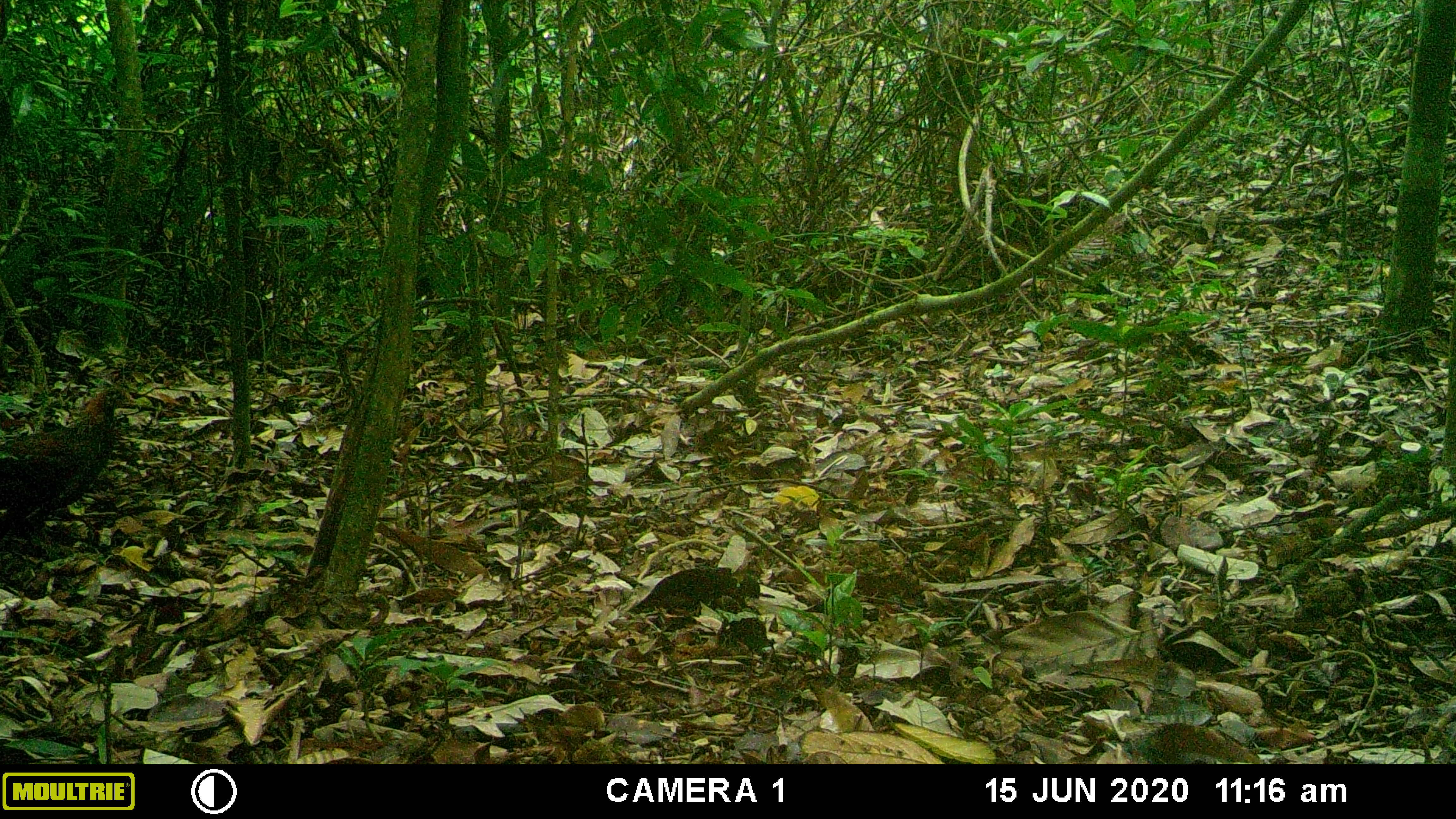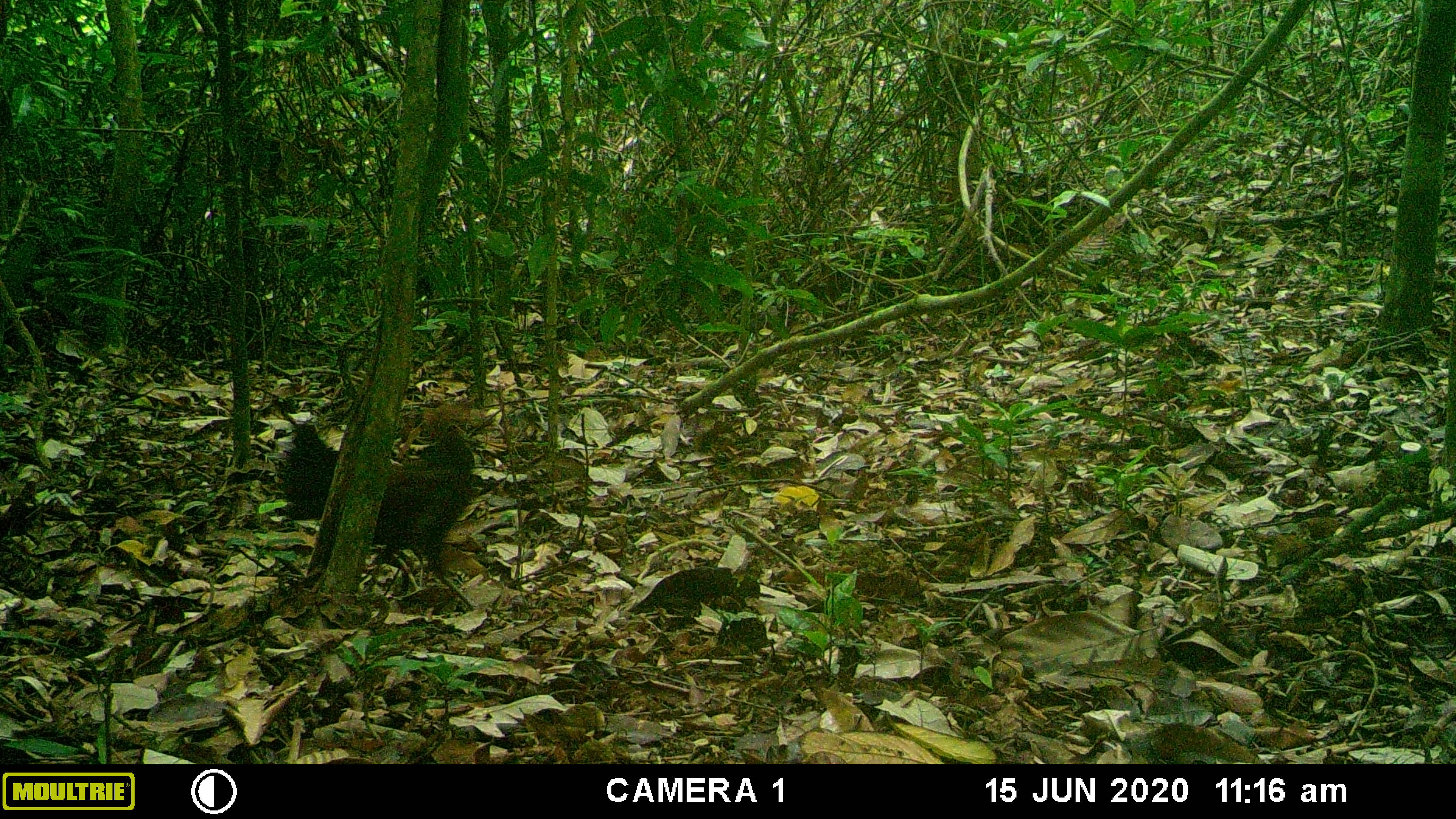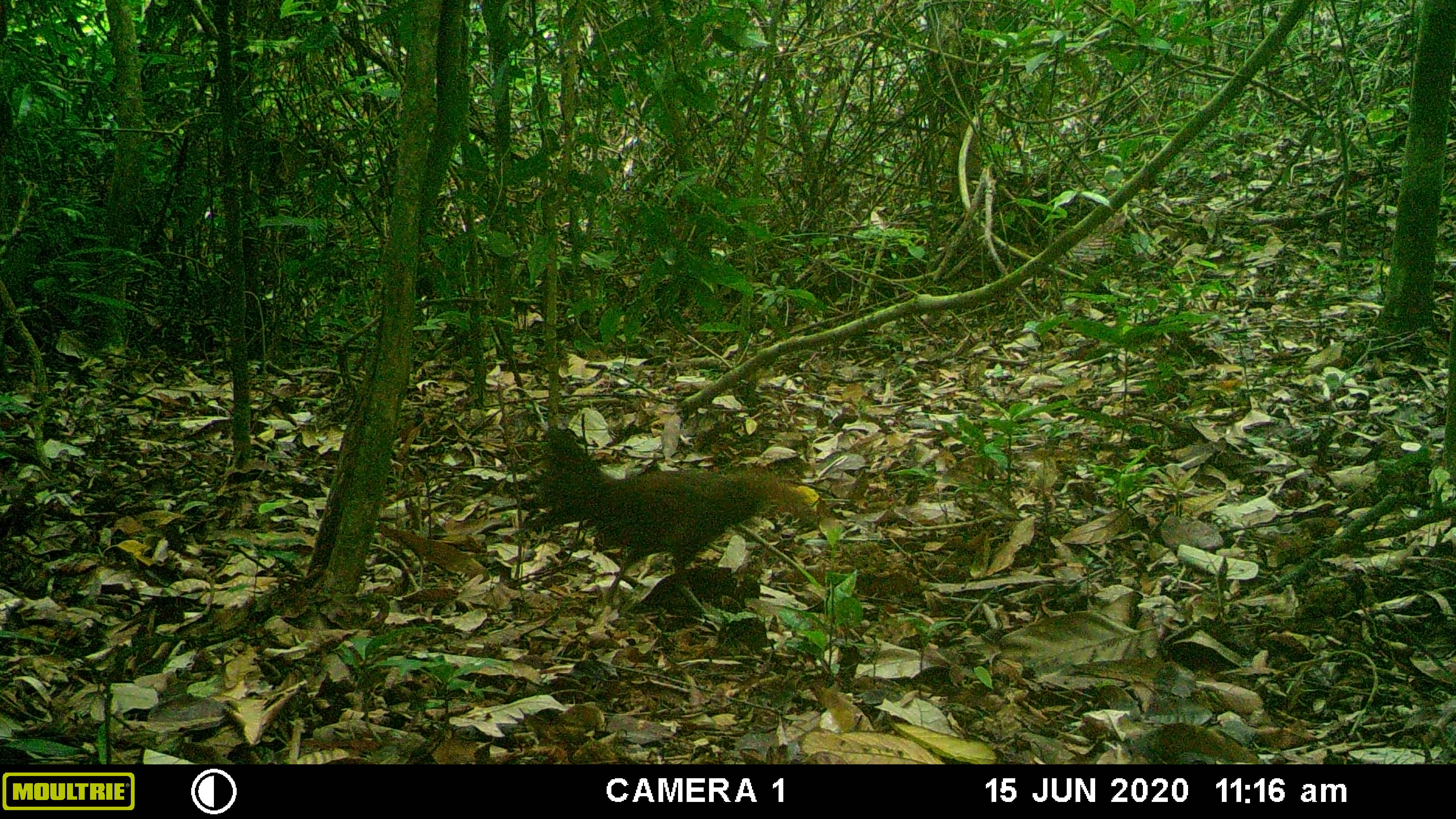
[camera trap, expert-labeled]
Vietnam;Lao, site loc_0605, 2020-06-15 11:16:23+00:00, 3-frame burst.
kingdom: Animalia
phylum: Chordata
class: Aves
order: Galliformes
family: Phasianidae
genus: Gallus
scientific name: Gallus gallus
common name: red junglefowl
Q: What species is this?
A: Red junglefowl (Gallus gallus).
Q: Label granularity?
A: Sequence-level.